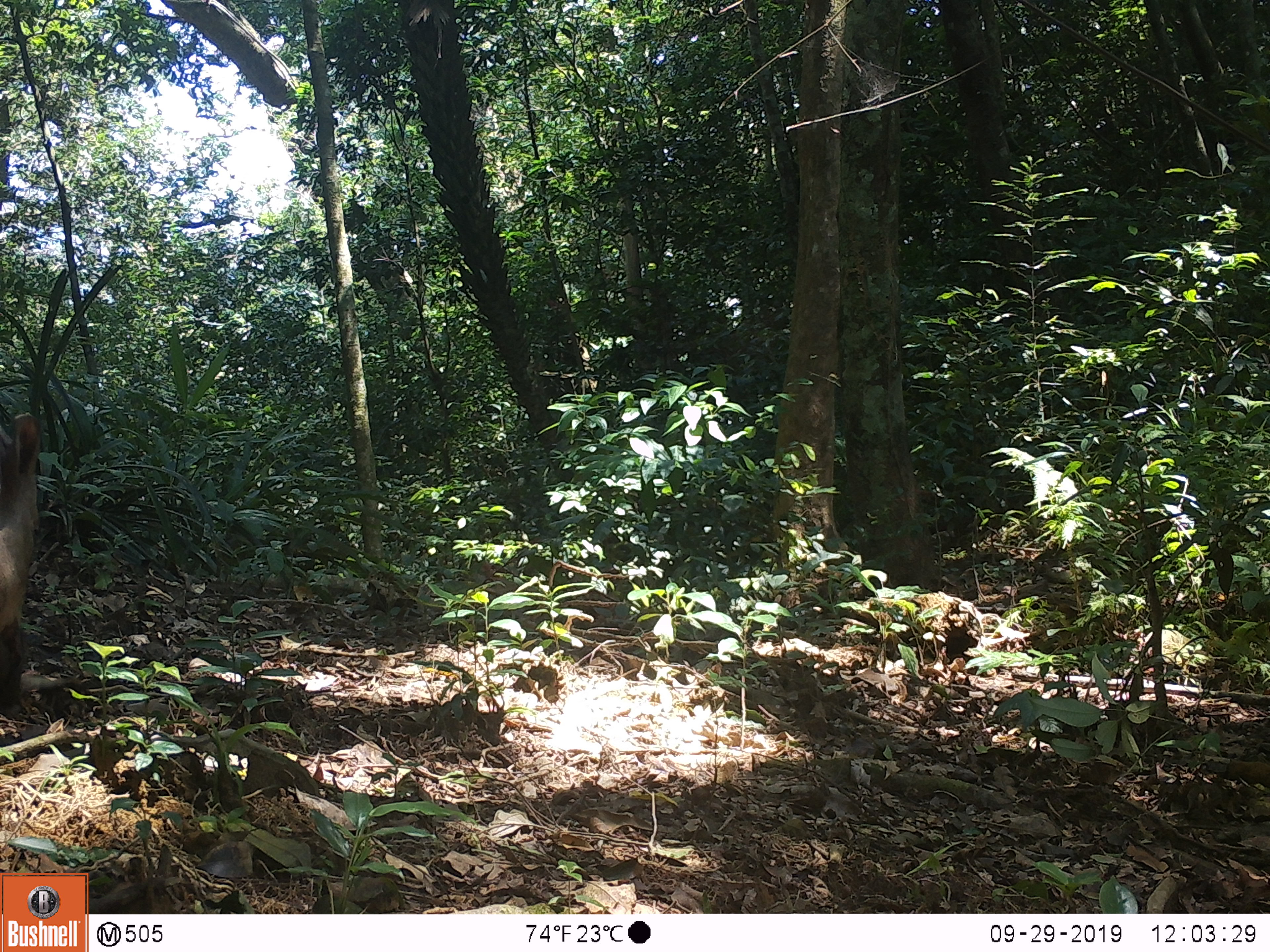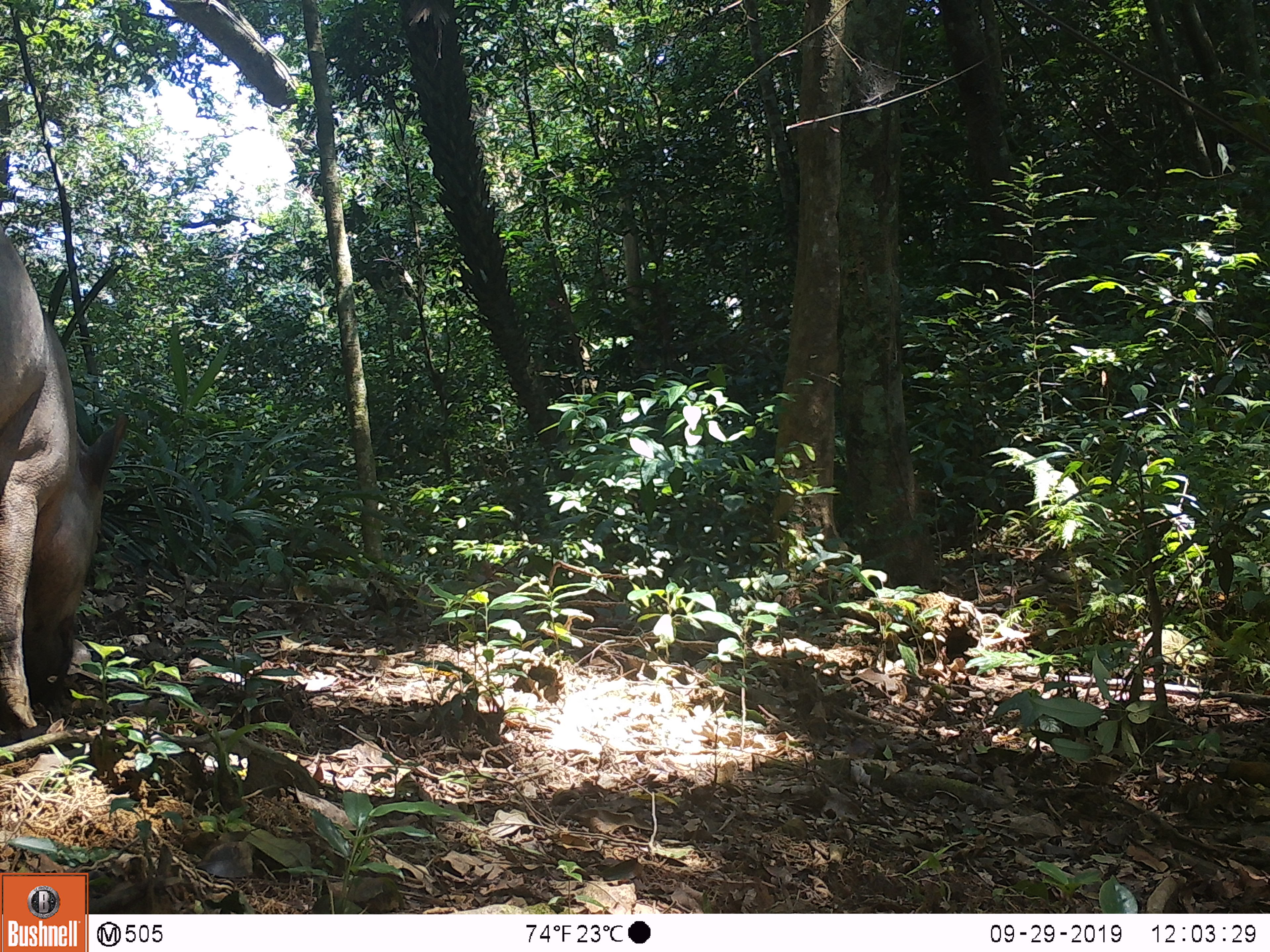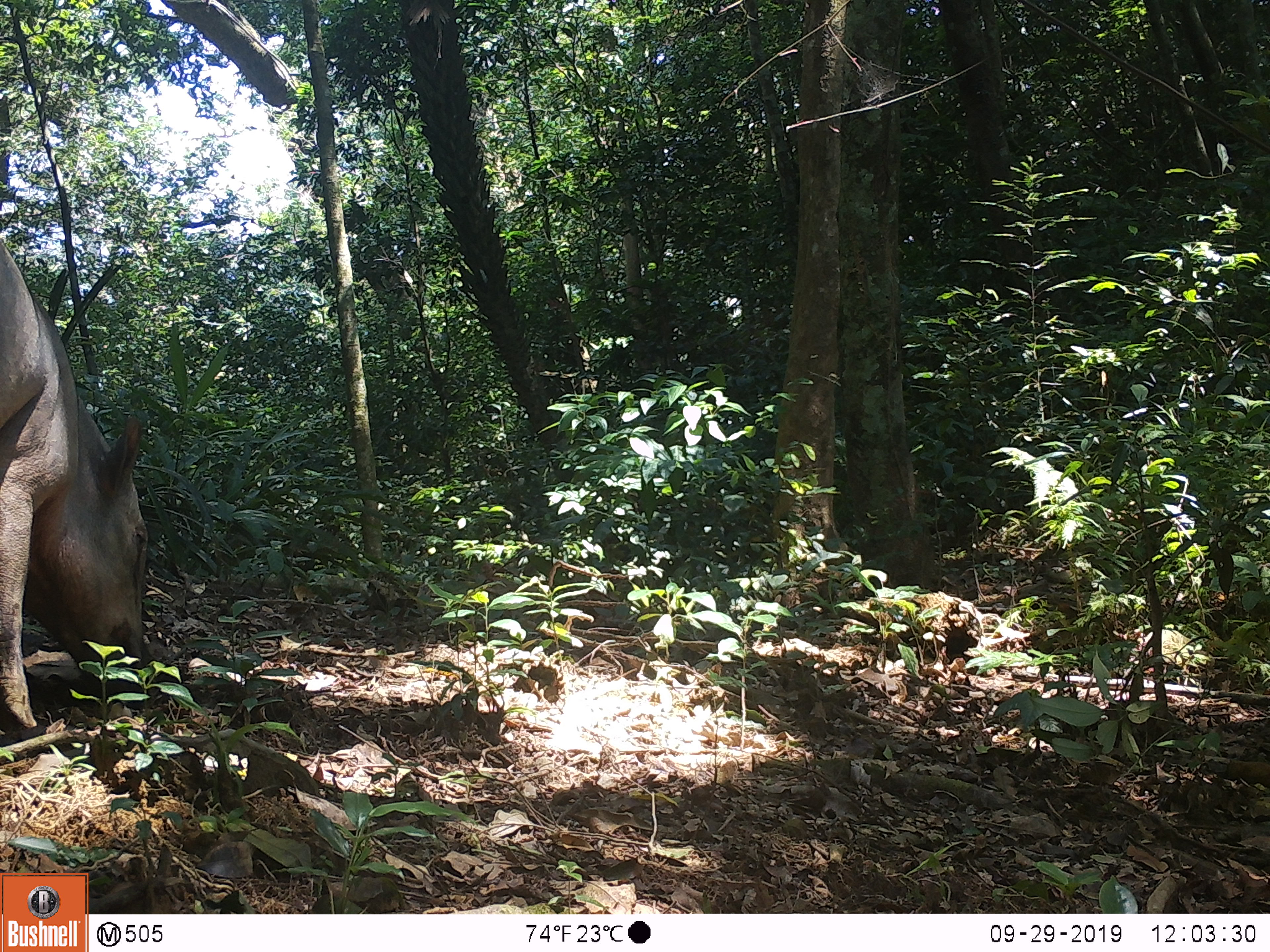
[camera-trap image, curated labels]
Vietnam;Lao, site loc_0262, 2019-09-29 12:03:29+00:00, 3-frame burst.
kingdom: Animalia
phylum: Chordata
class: Mammalia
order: Artiodactyla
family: Suidae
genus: Sus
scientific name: Sus scrofa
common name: eurasian wild pig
Eurasian wild pig (Sus scrofa). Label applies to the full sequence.